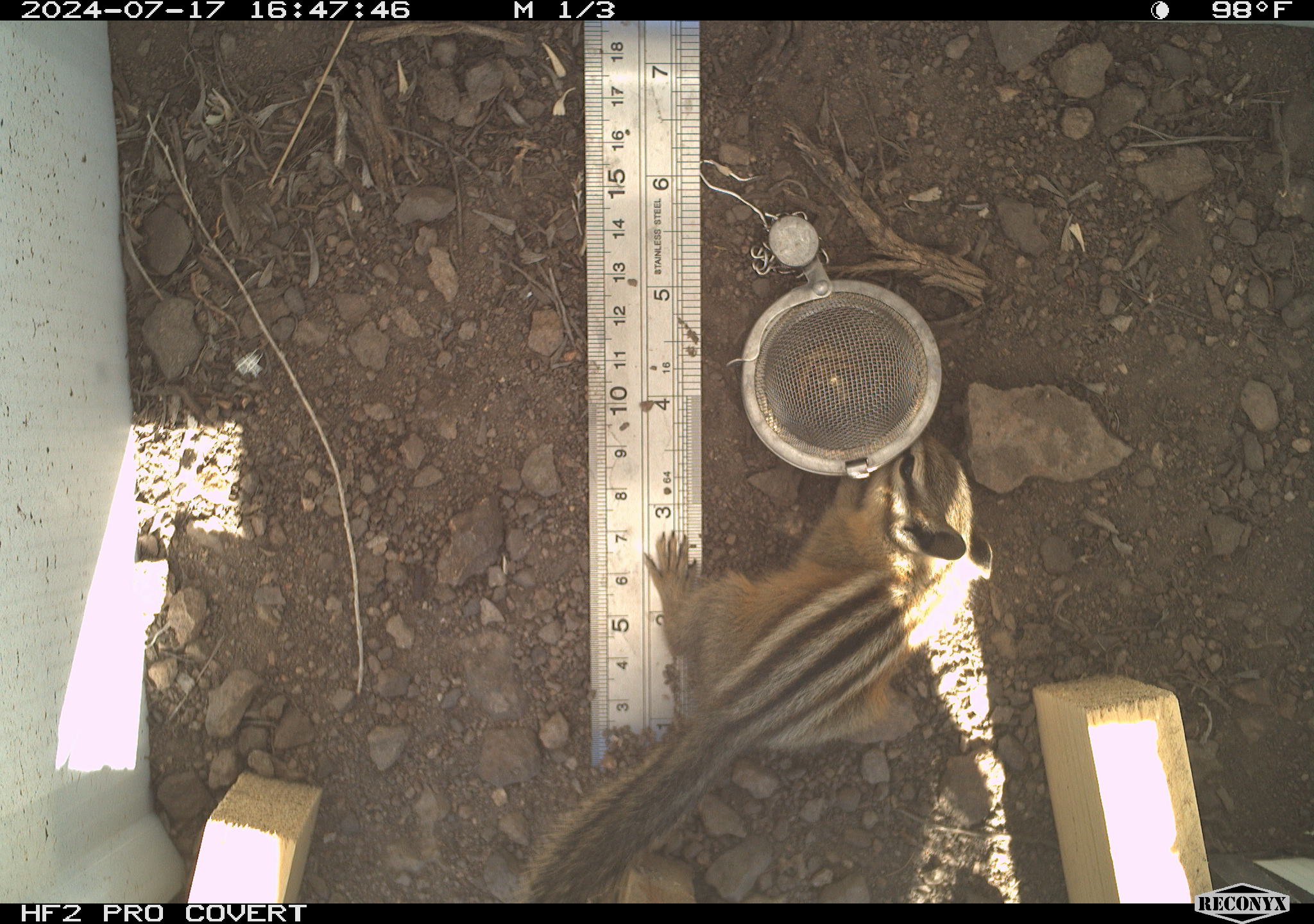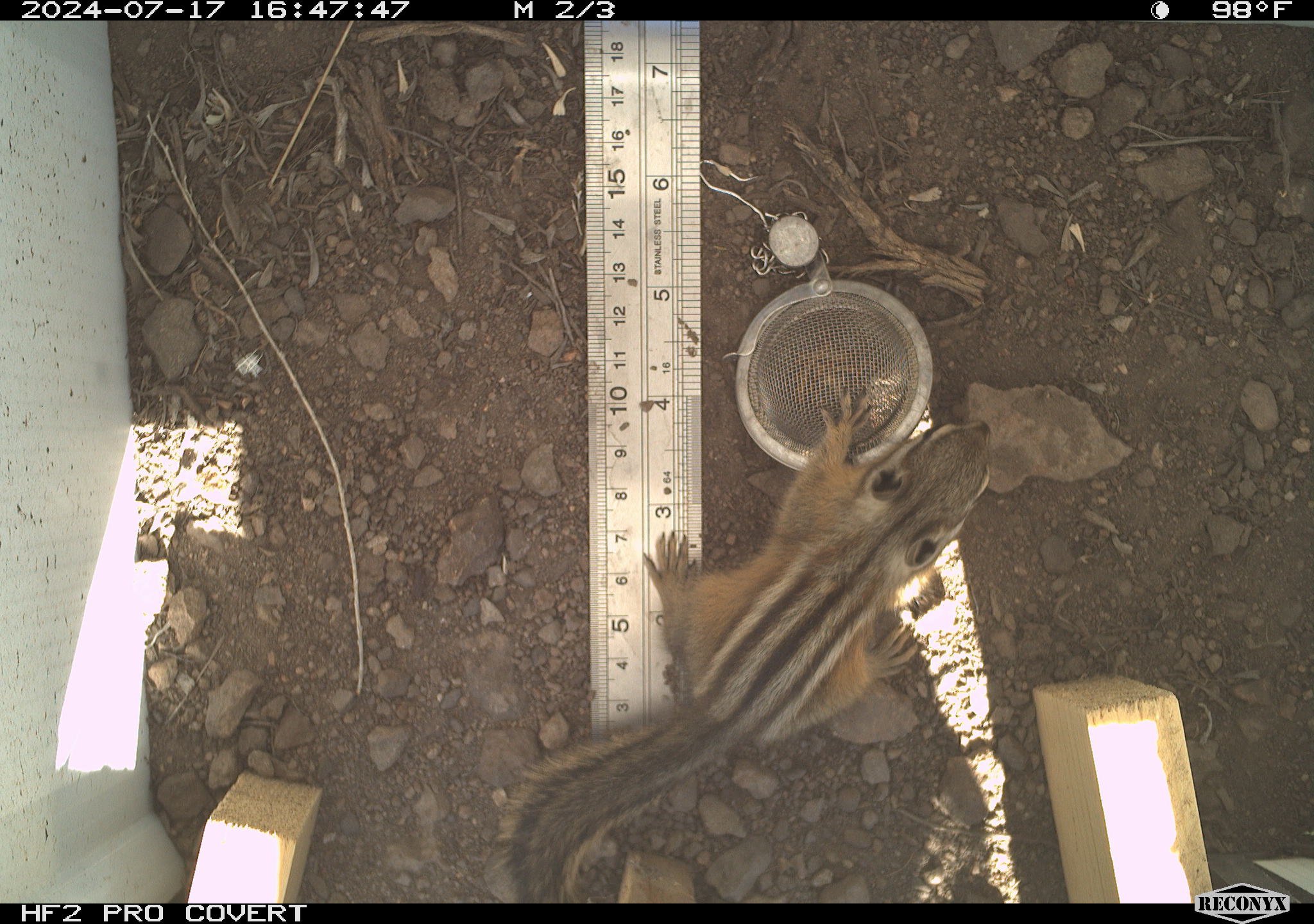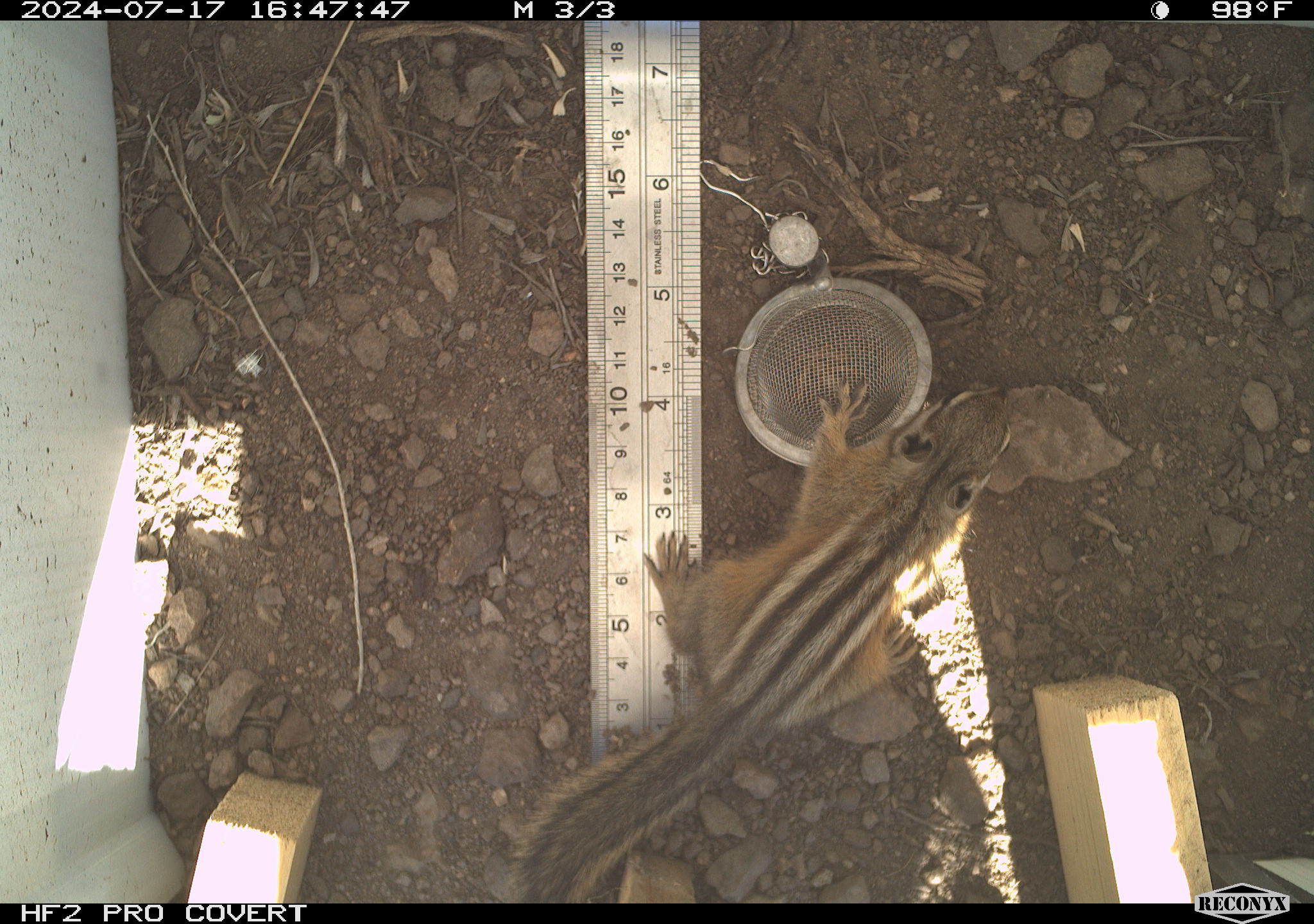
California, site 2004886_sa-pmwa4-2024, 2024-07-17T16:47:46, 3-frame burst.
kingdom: Animalia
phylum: Chordata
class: Mammalia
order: Rodentia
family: Sciuridae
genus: Neotamias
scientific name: Neotamias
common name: western chipmunks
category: neotamias species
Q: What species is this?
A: Neotamias species (western chipmunks) (Neotamias).